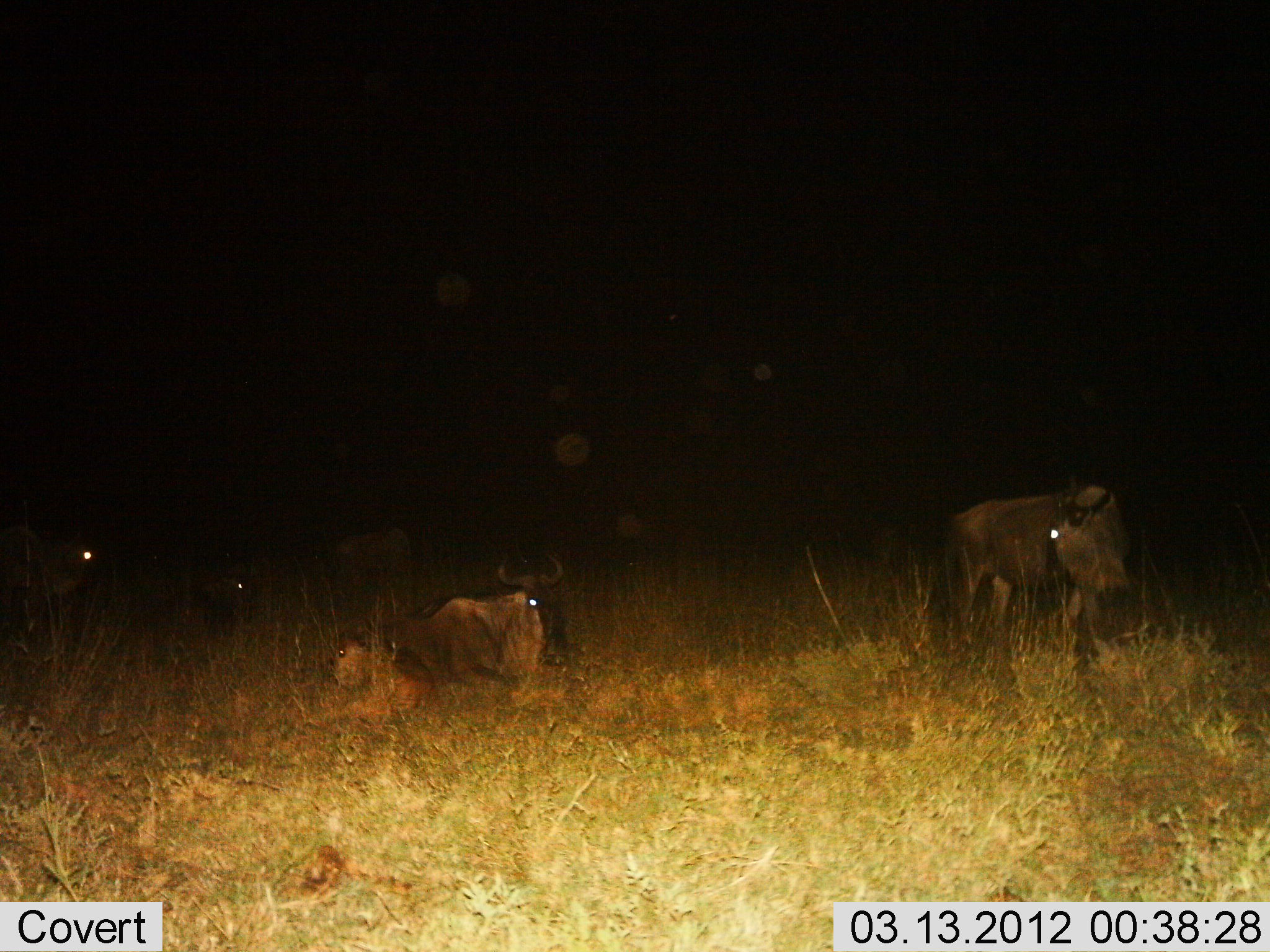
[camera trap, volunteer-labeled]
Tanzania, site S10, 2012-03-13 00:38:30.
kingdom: Animalia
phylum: Chordata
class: Mammalia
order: Artiodactyla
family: Bovidae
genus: Connochaetes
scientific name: Connochaetes taurinus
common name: blue wildebeest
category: wildebeest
Wildebeest (blue wildebeest) (Connochaetes taurinus), count 4. Behavior (volunteer vote fractions): standing 89%, resting 100%, moving 0%, interacting 0%. Young present (vote fraction): 44%. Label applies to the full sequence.